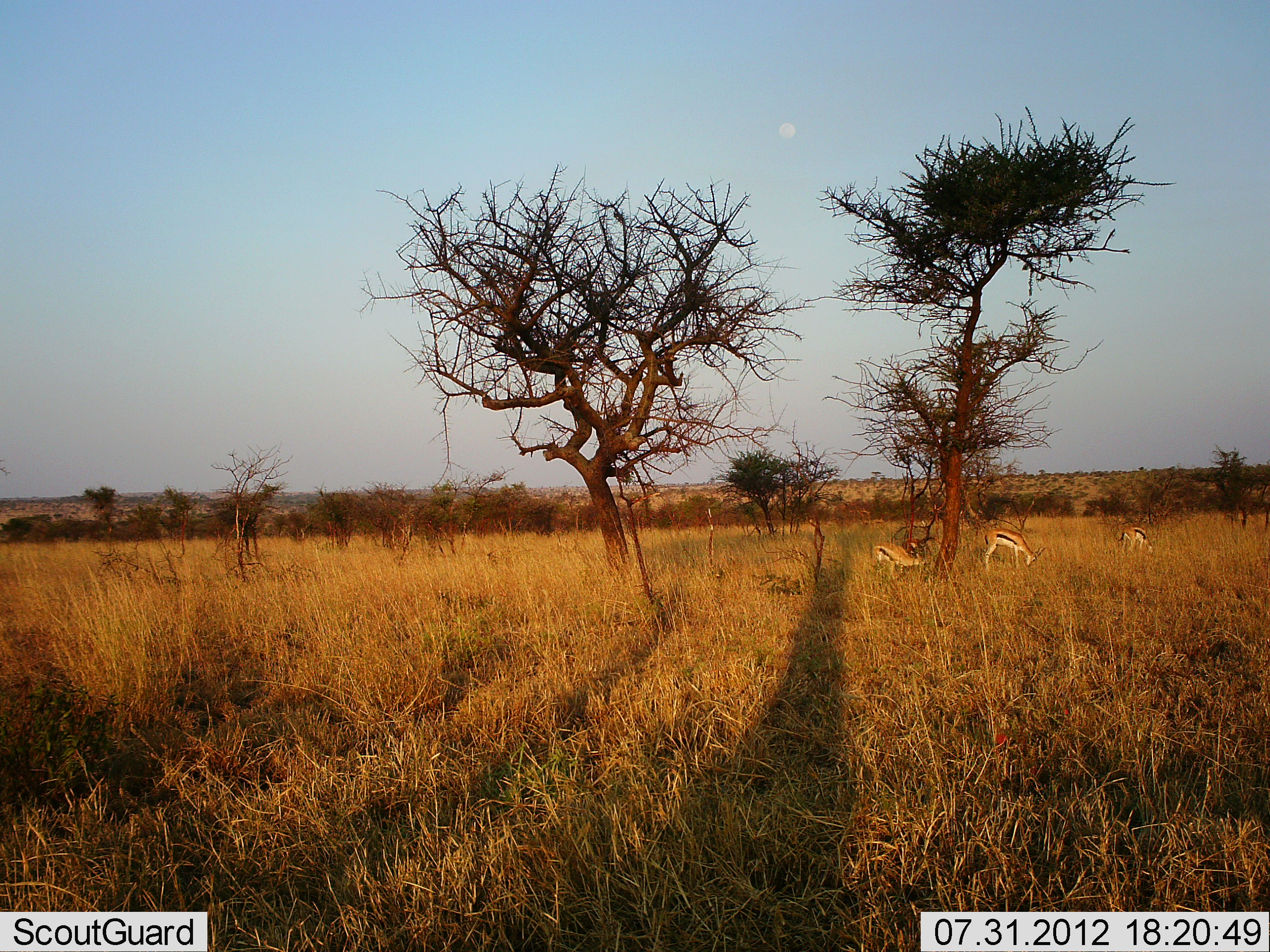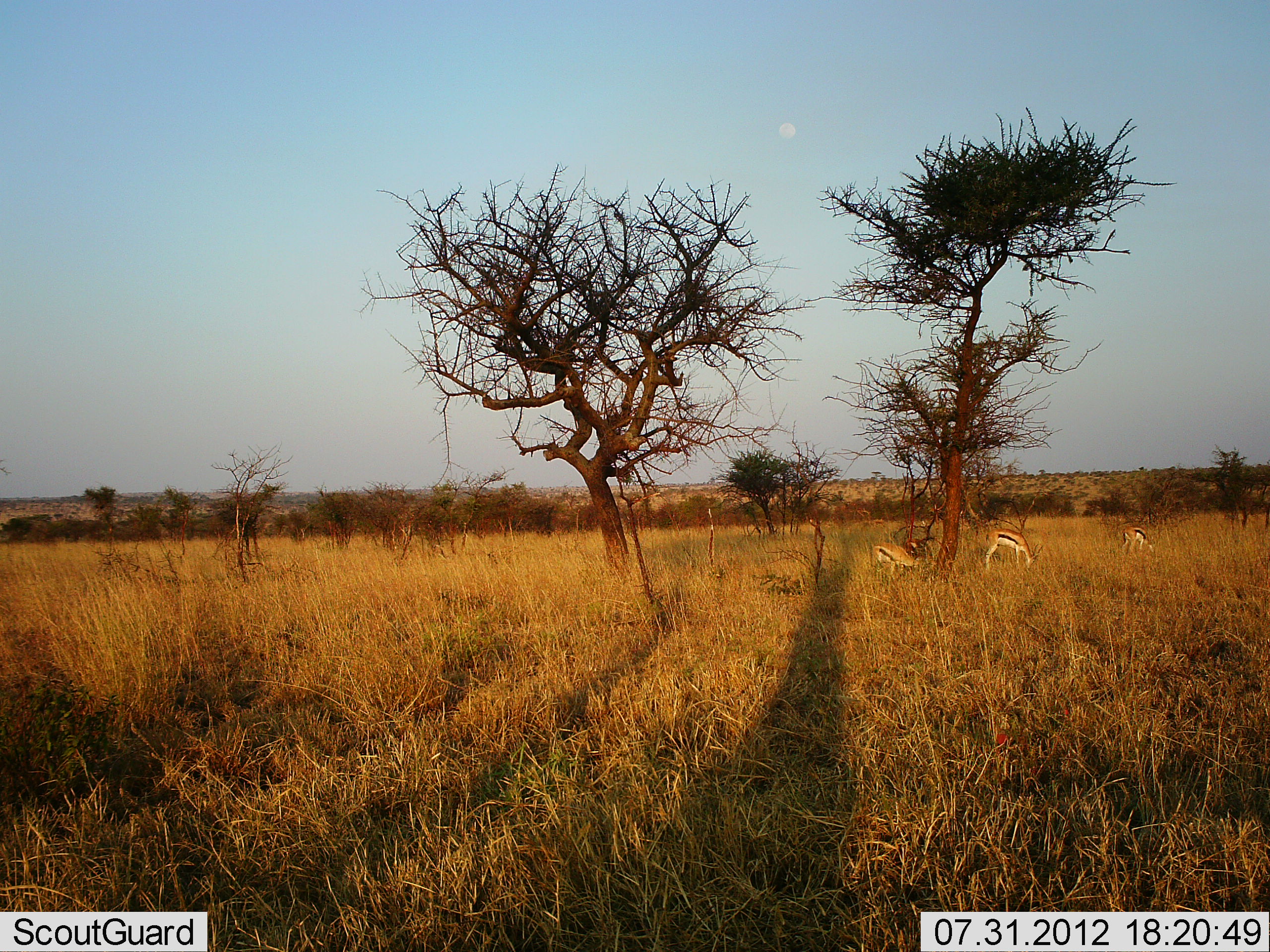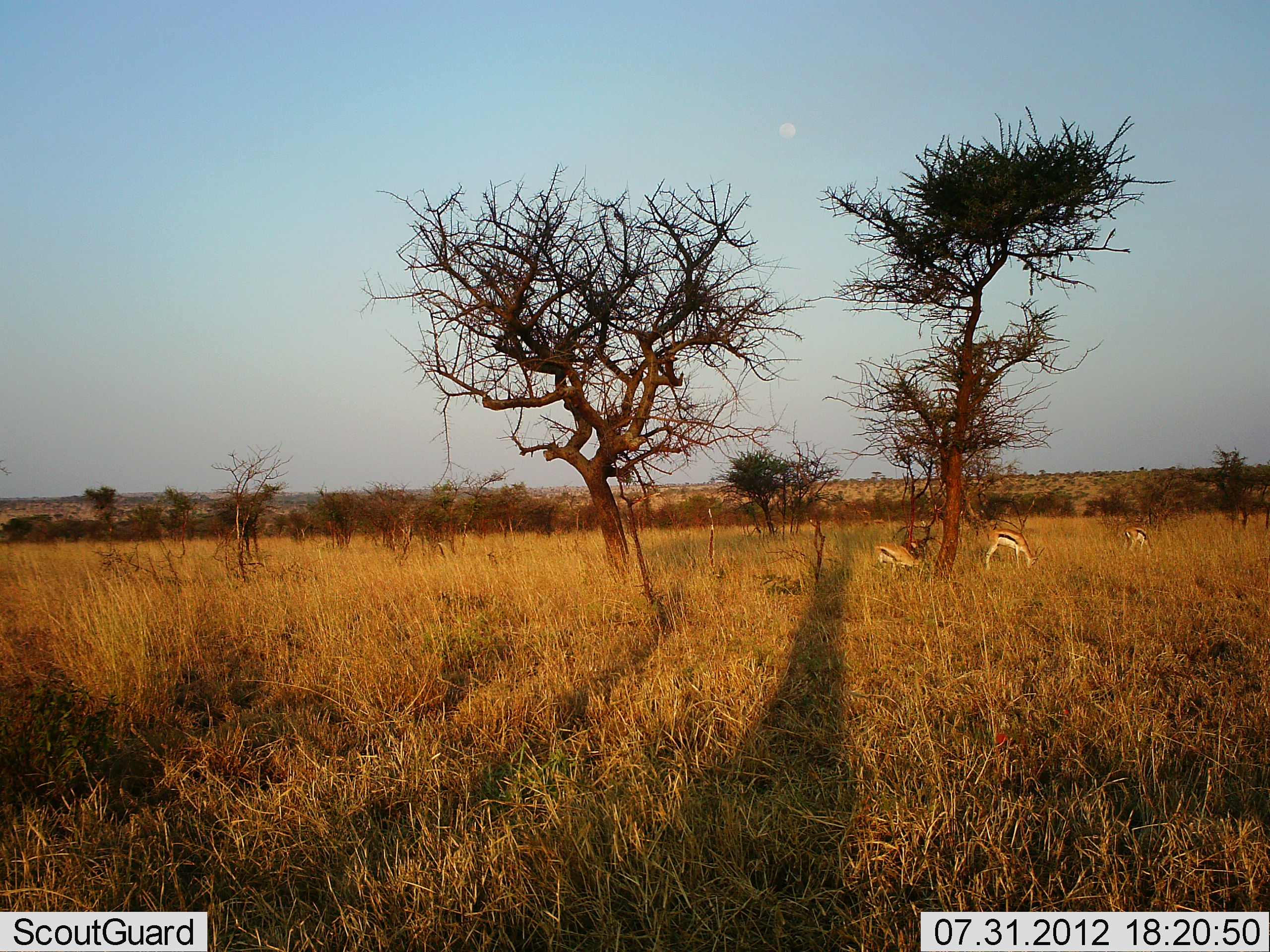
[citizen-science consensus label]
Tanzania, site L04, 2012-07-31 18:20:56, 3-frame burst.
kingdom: Animalia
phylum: Chordata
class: Mammalia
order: Artiodactyla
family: Bovidae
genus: Eudorcas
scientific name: Eudorcas thomsonii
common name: thomson's gazelle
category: gazellethomsons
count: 3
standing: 20%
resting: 0%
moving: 10%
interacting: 0%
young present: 0%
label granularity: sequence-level